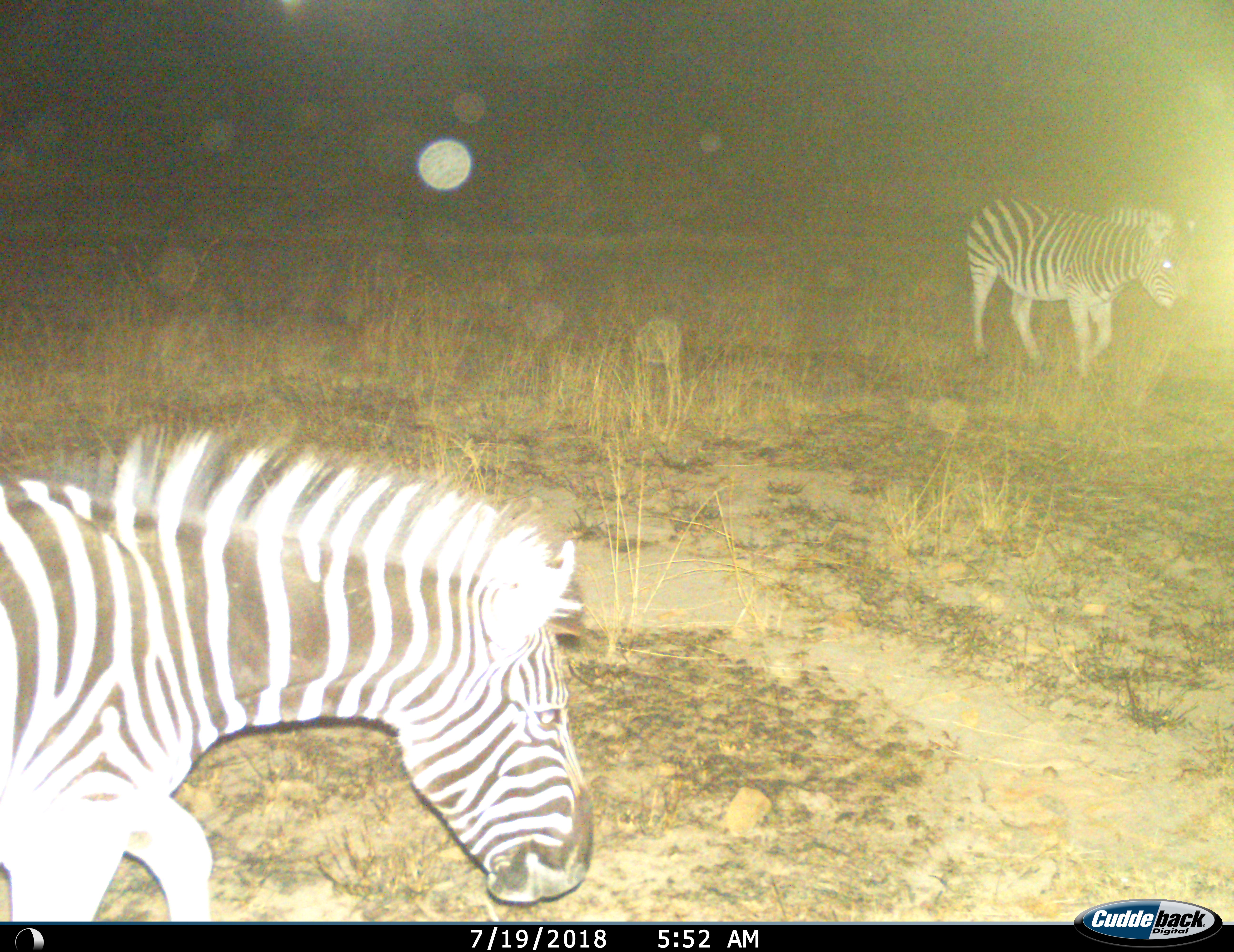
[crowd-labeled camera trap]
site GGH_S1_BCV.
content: unidentified animal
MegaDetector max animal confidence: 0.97